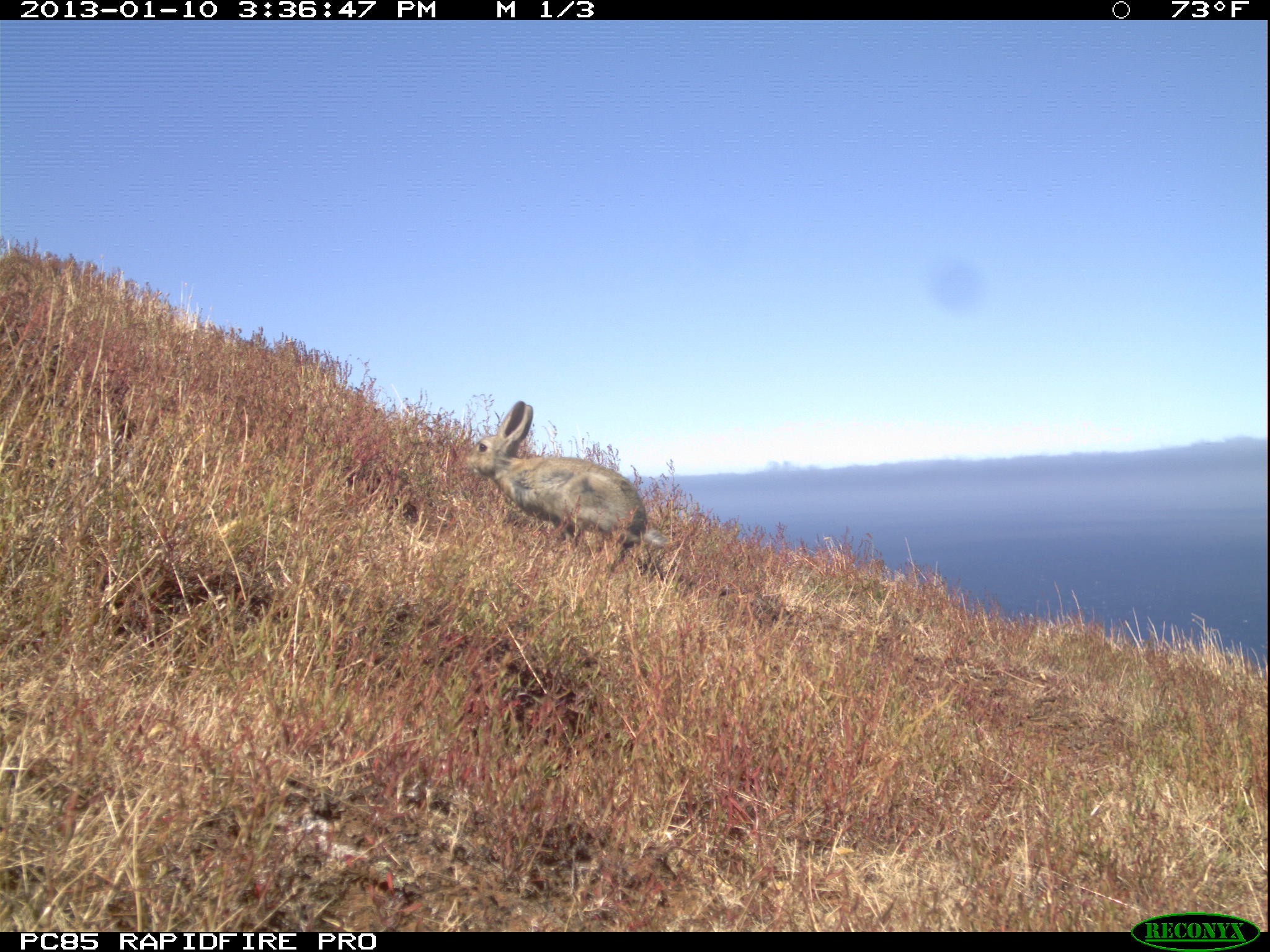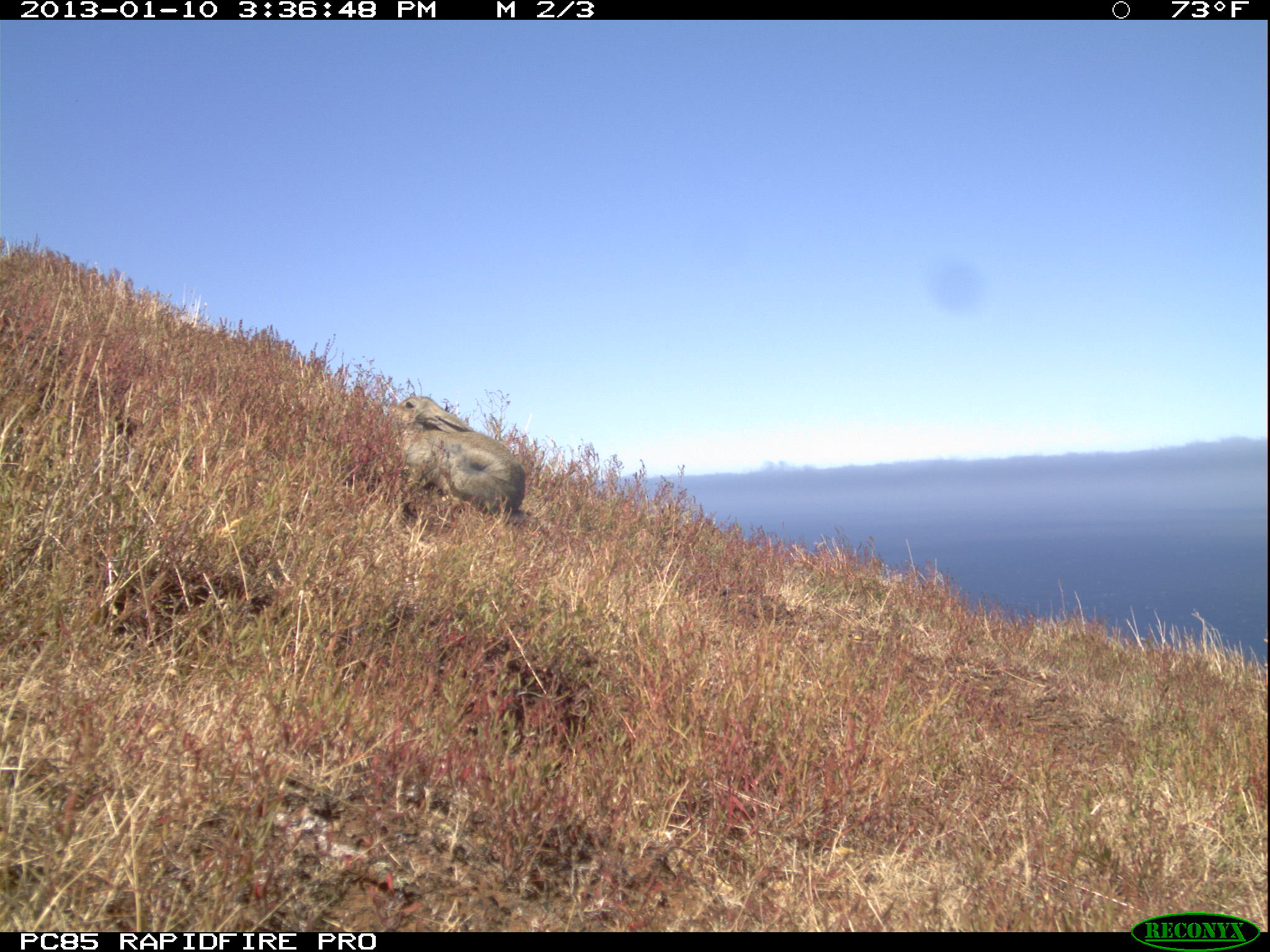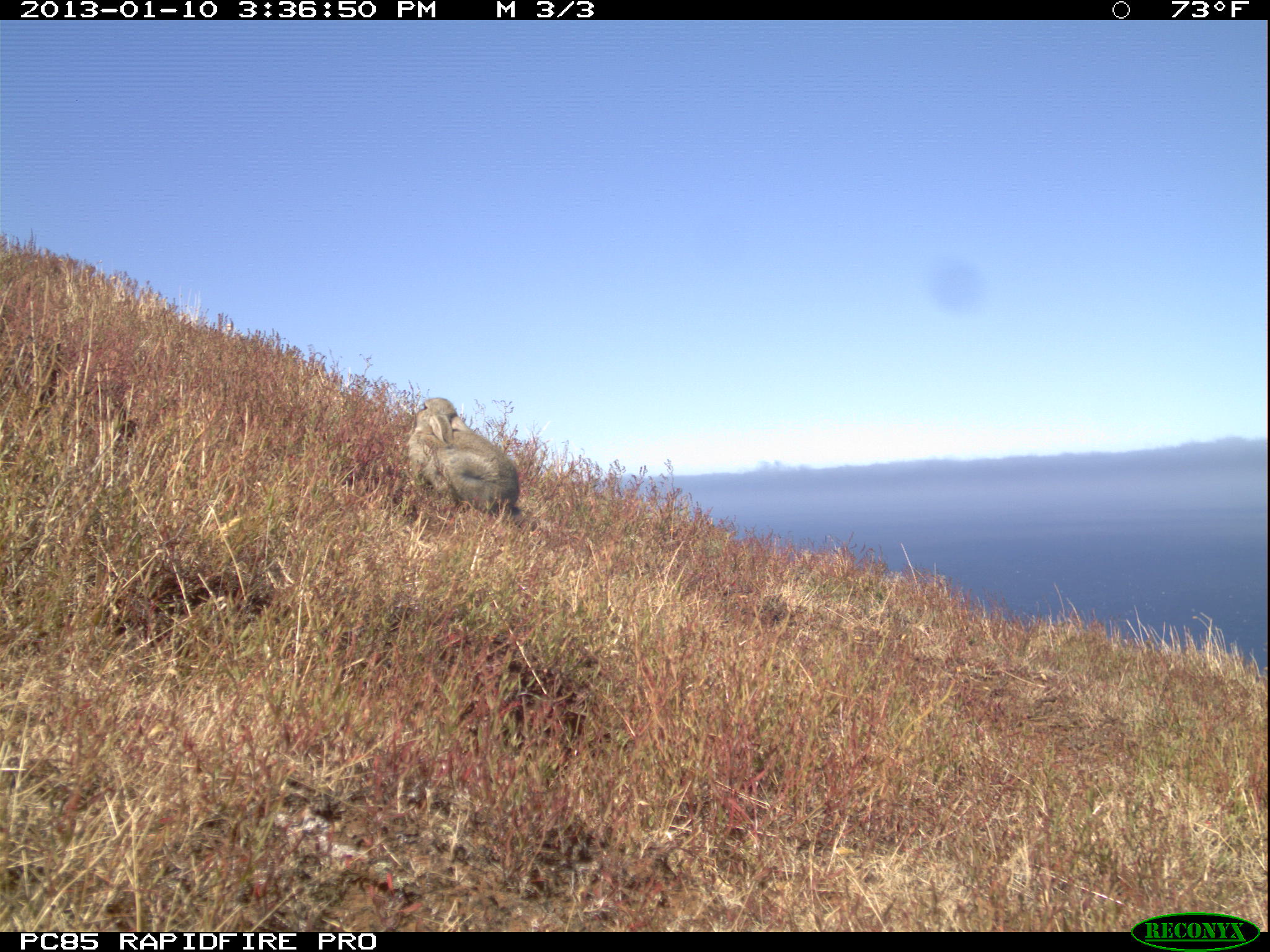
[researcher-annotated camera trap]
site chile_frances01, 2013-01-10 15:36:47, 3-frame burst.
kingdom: Animalia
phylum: Chordata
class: Mammalia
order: Lagomorpha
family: Leporidae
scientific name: Leporidae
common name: rabbits and hares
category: rabbit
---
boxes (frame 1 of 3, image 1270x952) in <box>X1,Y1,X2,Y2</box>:
rabbit: <box>459,401,677,579</box>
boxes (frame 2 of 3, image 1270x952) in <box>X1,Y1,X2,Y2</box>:
rabbit: <box>381,393,526,532</box>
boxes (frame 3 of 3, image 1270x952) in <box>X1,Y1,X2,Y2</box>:
rabbit: <box>405,394,522,526</box>